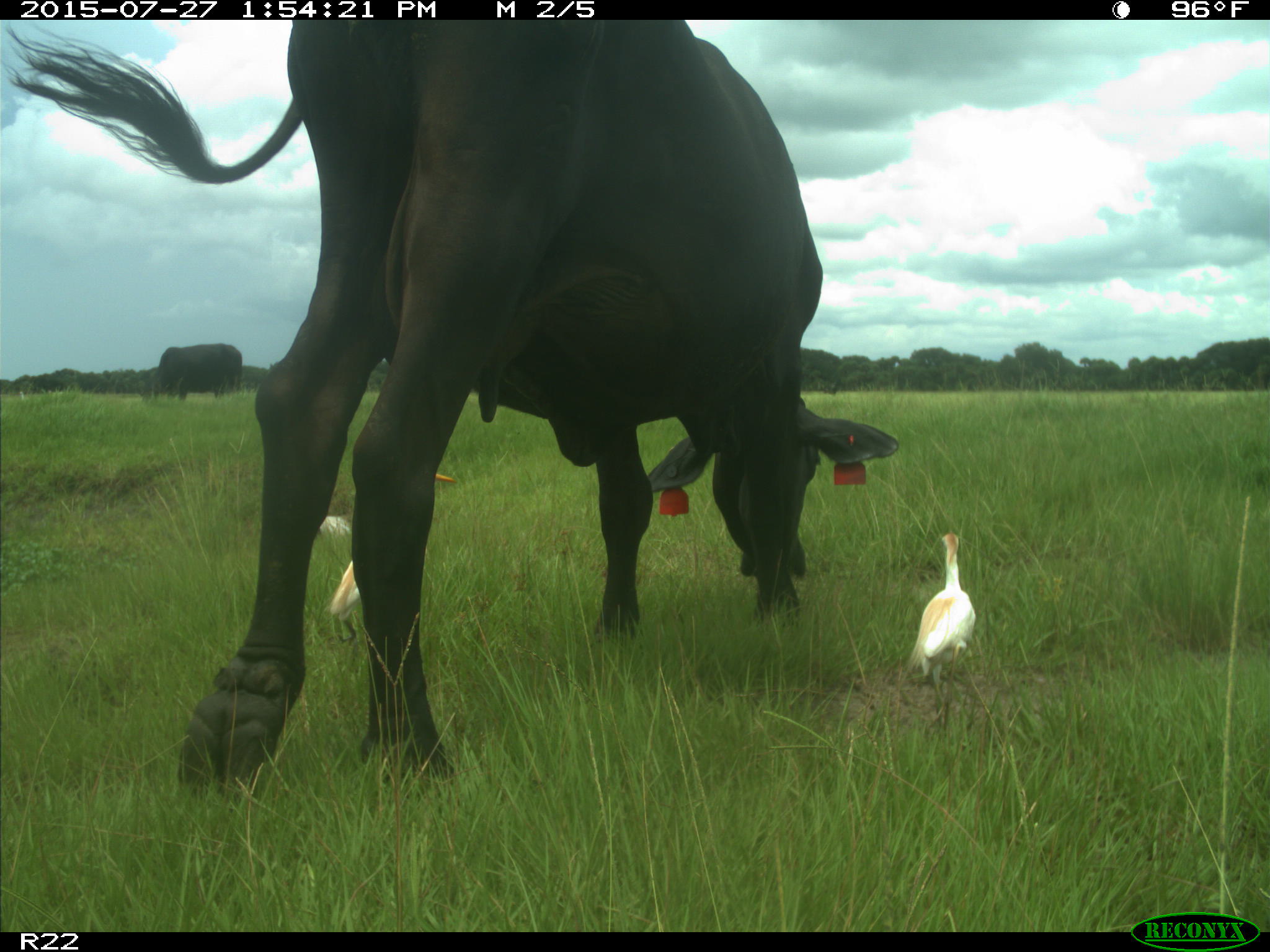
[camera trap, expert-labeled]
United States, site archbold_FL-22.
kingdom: Animalia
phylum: Chordata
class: Mammalia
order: Artiodactyla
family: Bovidae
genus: Bos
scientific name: Bos taurus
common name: domestic cow